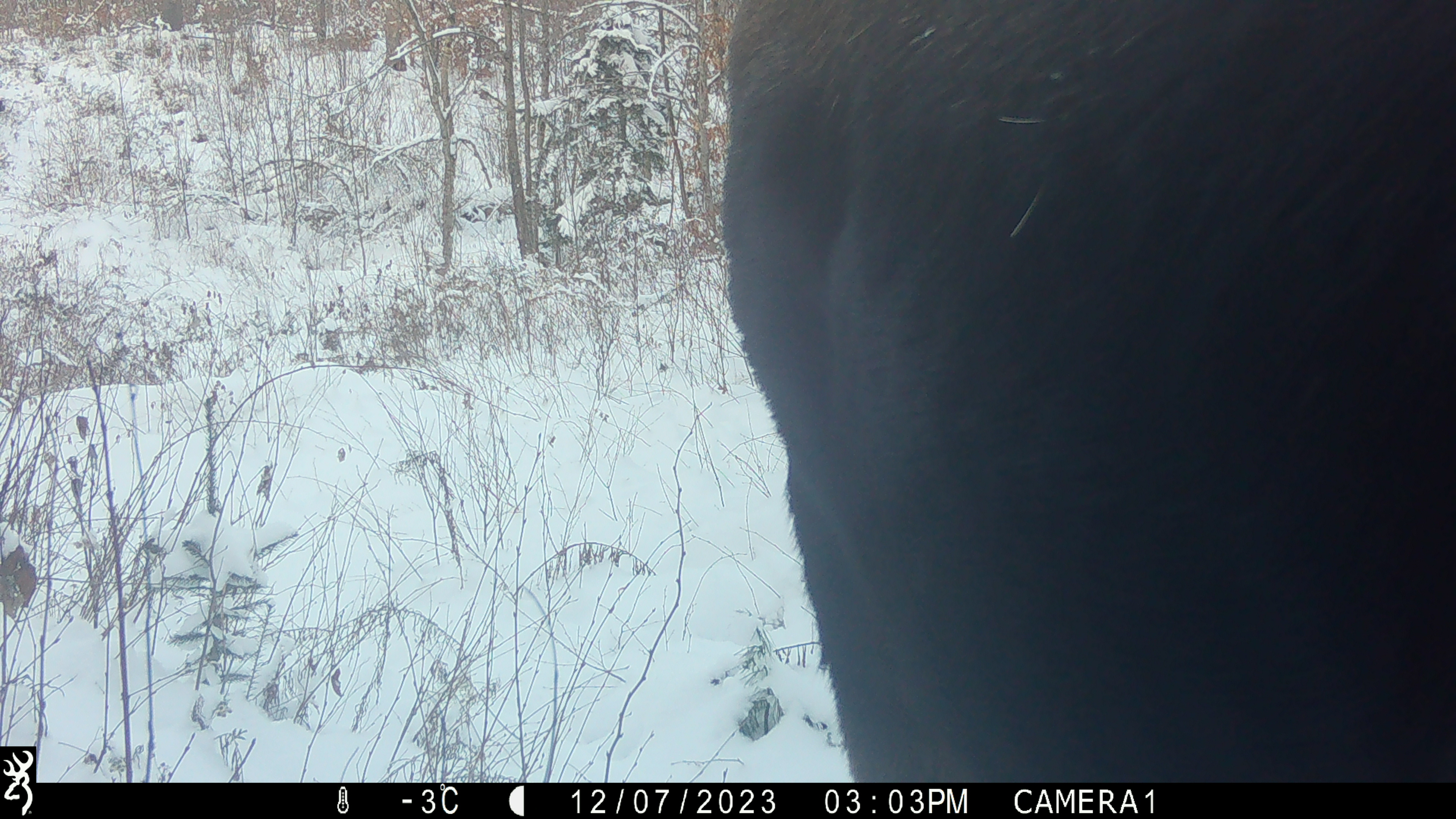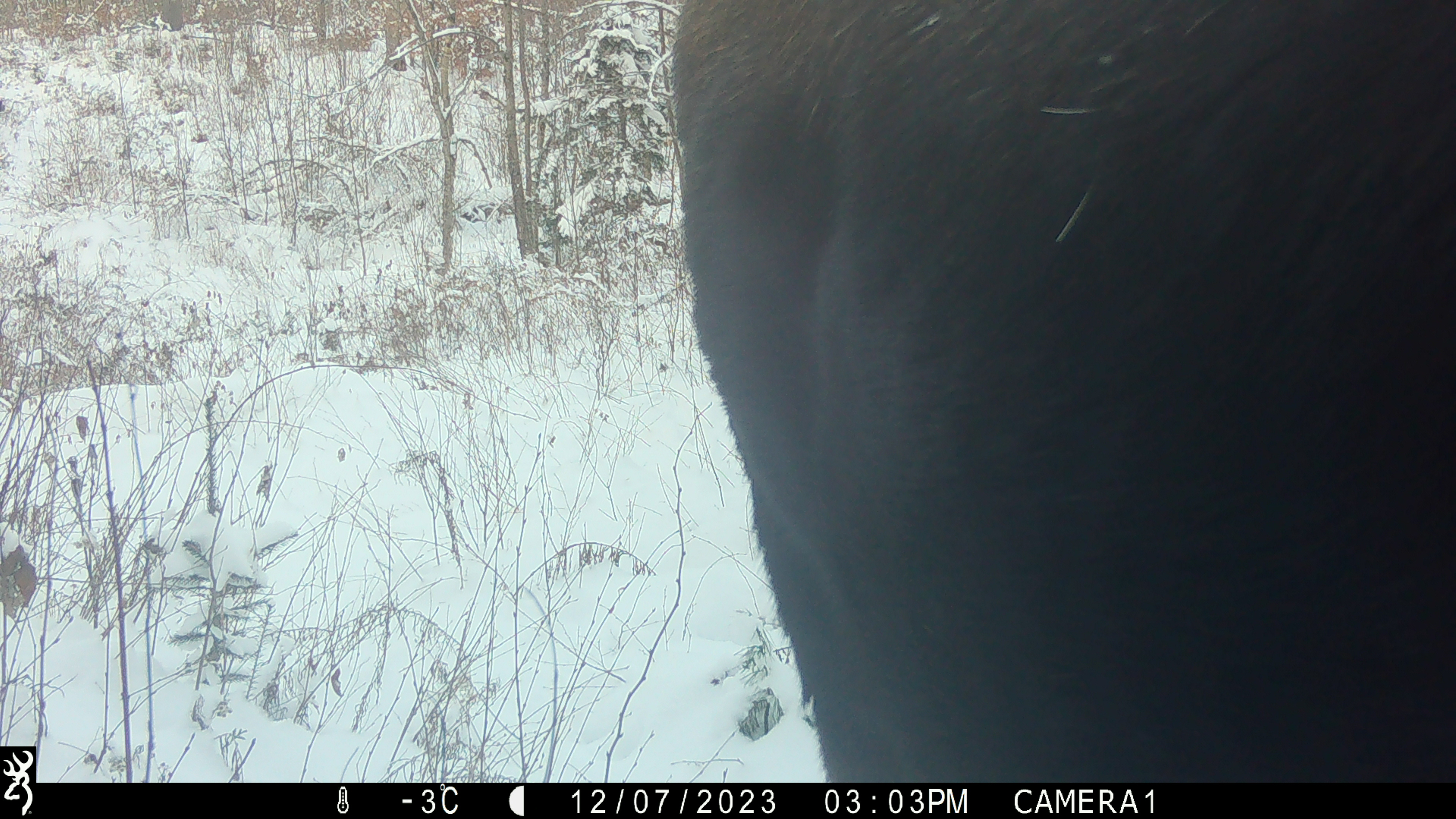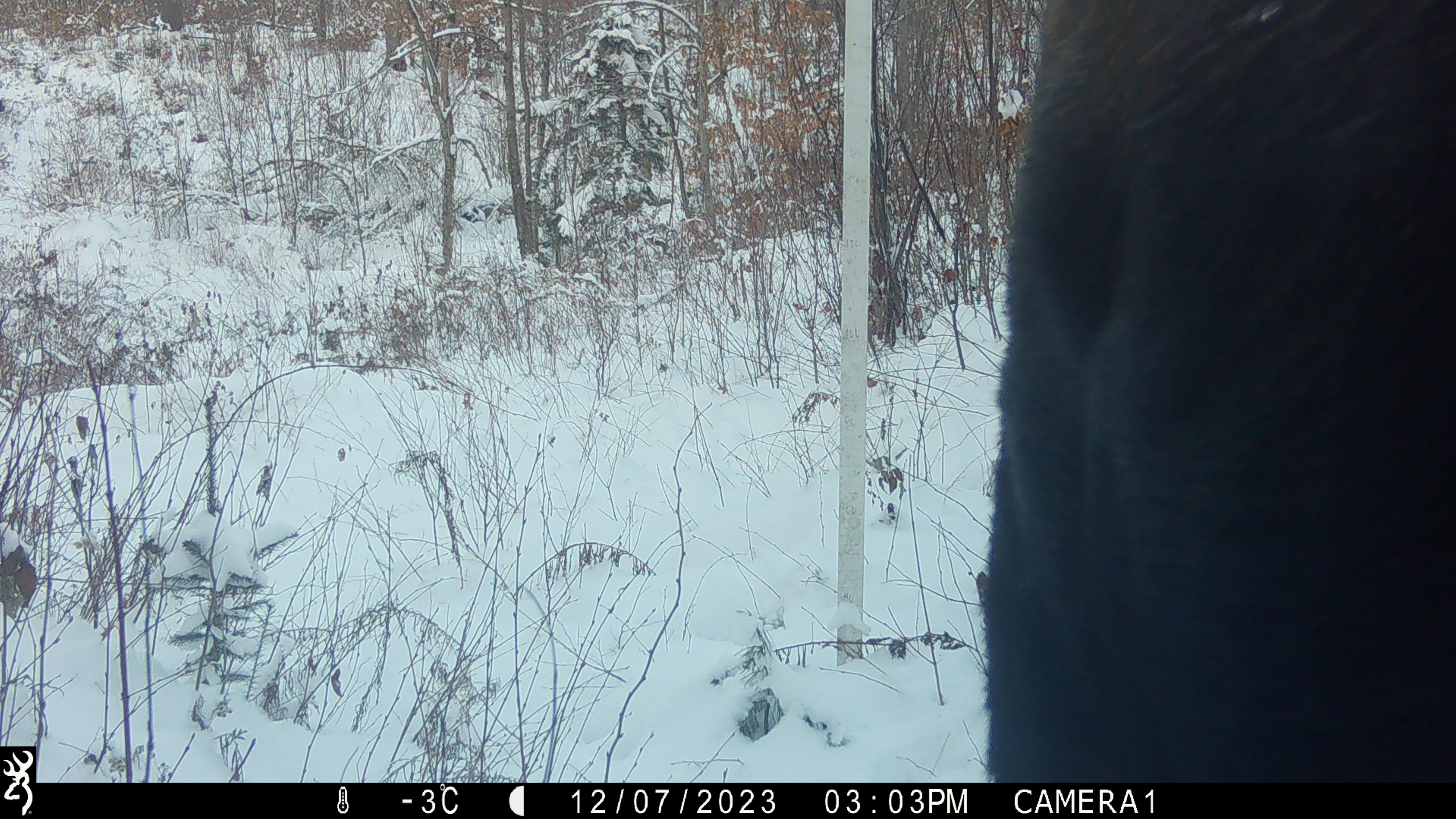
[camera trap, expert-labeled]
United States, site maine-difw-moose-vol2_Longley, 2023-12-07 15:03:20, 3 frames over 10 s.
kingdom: Animalia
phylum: Chordata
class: Mammalia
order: Artiodactyla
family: Cervidae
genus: Alces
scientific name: Alces alces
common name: moose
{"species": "moose (Alces alces)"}